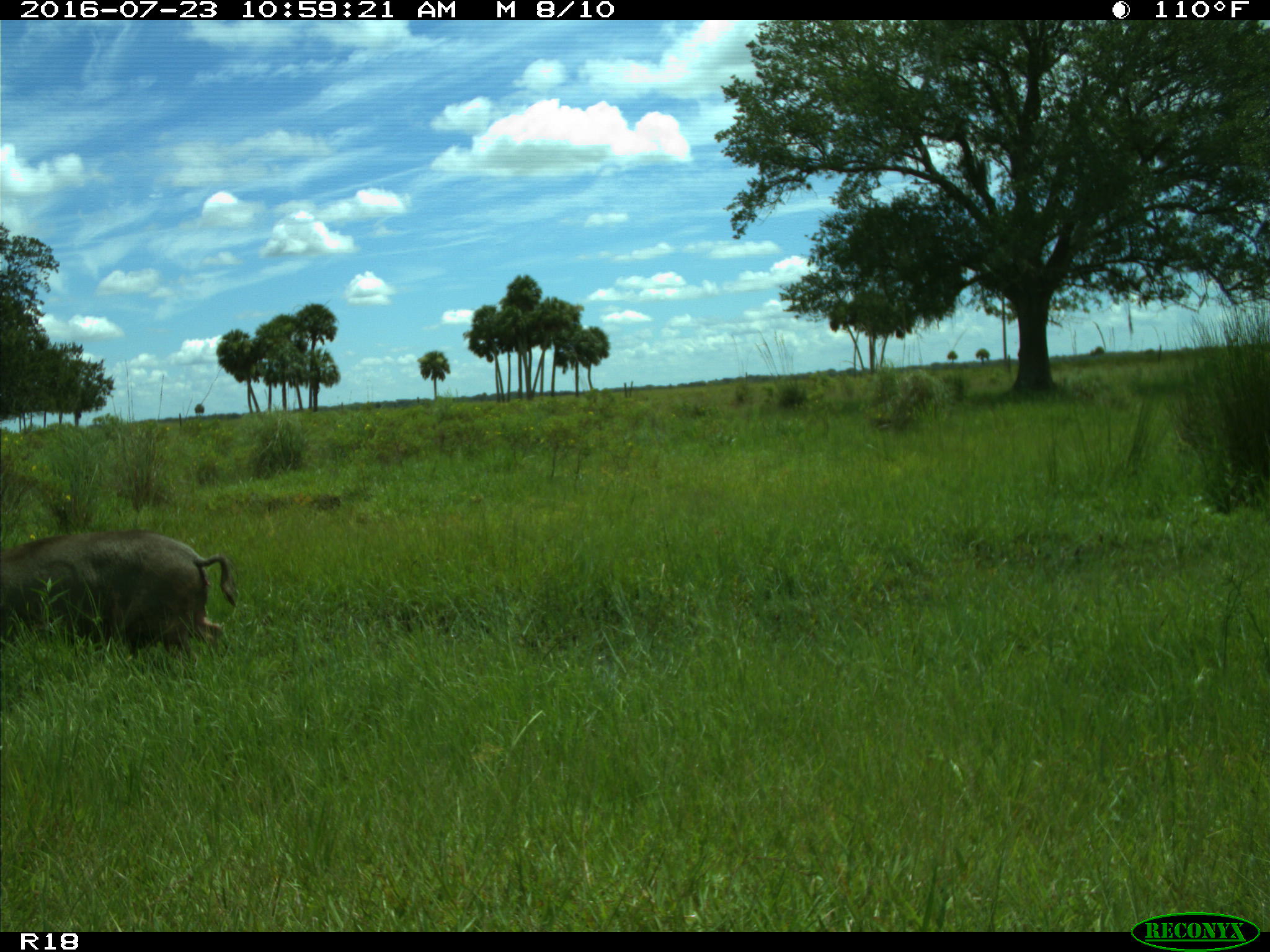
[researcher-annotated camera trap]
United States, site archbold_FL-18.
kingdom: Animalia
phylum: Chordata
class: Mammalia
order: Artiodactyla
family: Suidae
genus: Sus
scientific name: Sus scrofa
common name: wild boar